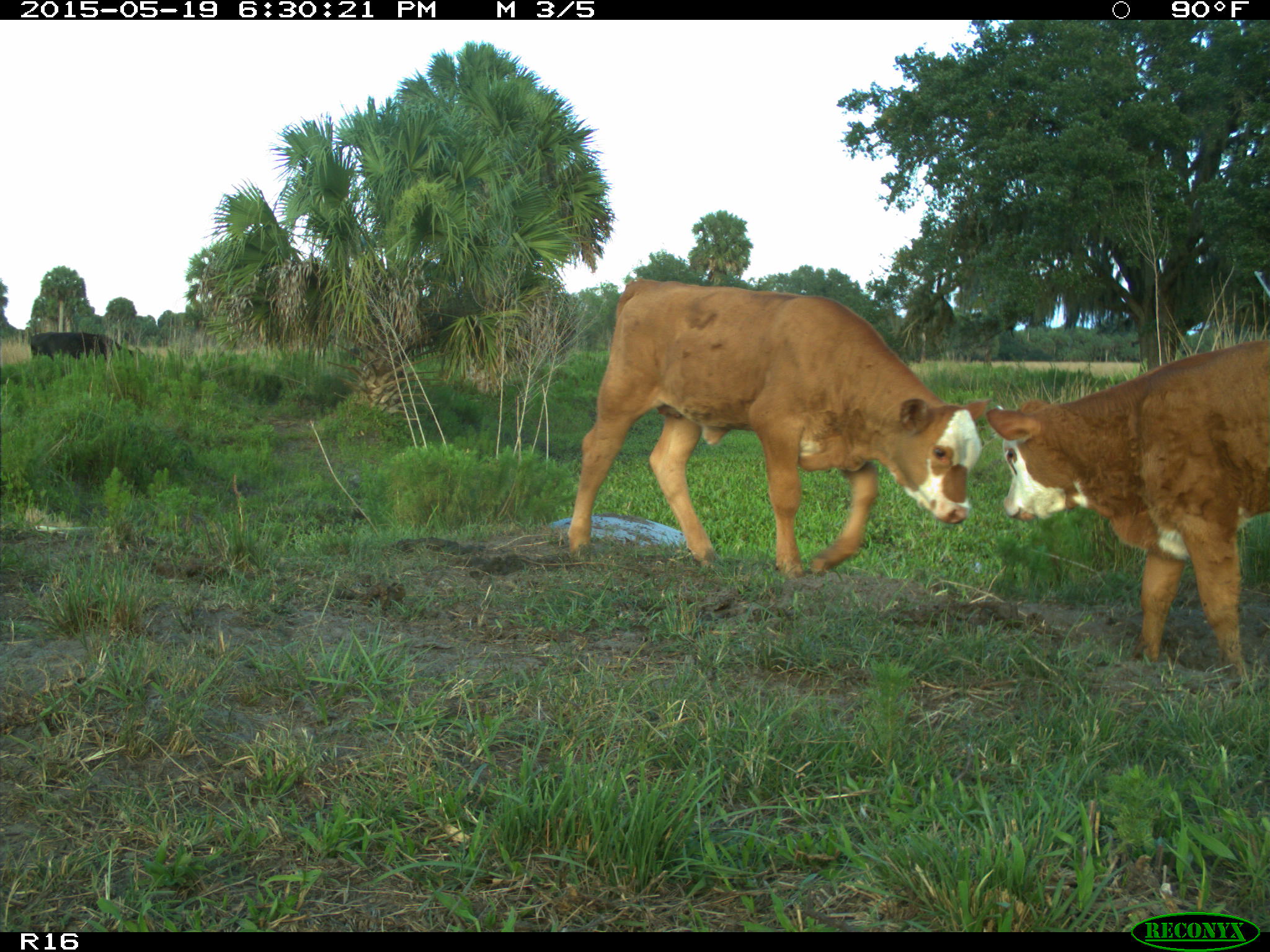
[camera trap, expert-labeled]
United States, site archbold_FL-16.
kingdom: Animalia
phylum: Chordata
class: Mammalia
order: Artiodactyla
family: Bovidae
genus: Bos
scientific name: Bos taurus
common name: domestic cow